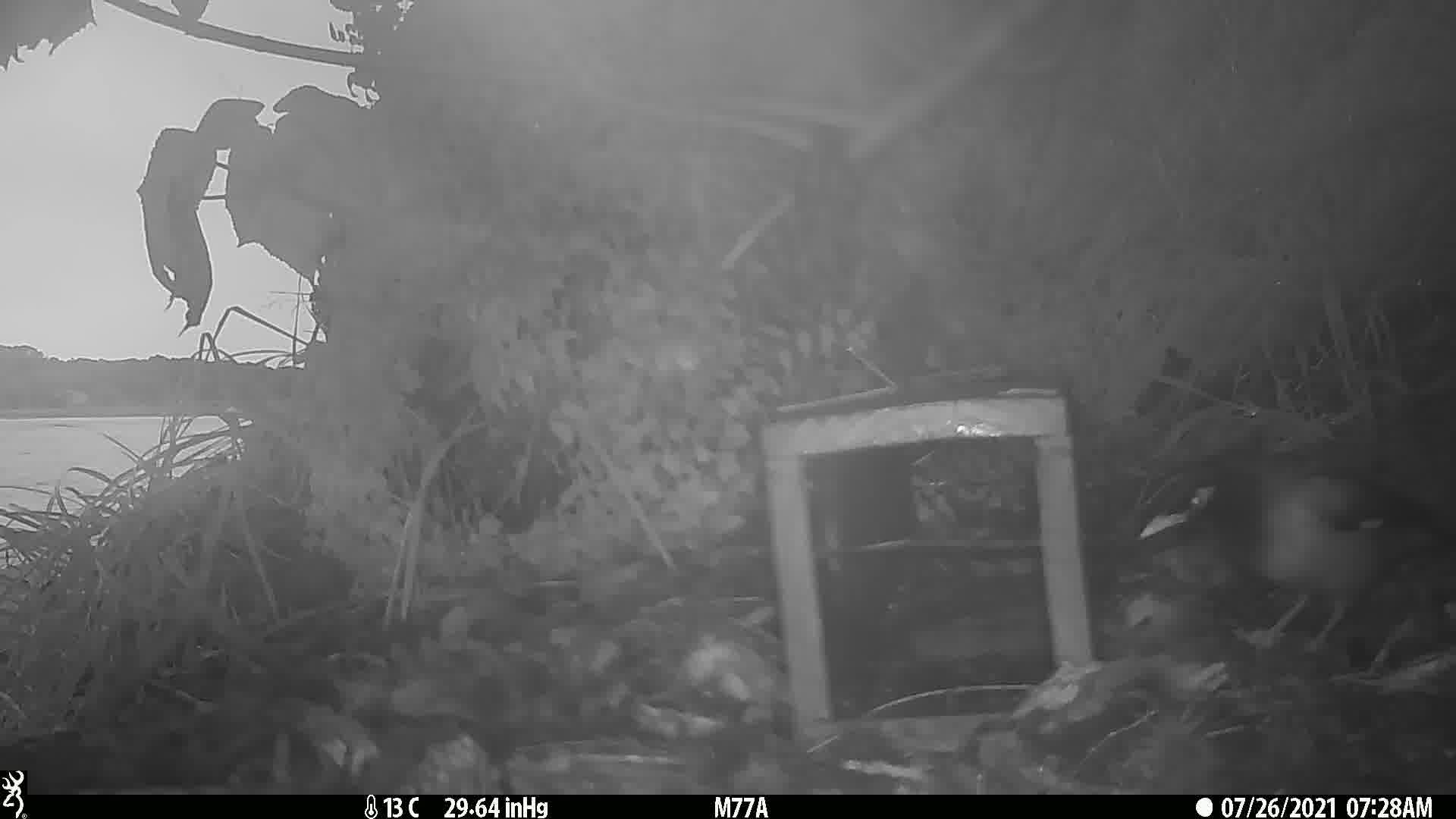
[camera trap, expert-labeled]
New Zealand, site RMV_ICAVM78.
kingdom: Animalia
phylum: Chordata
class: Aves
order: Passeriformes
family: Sturnidae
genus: Acridotheres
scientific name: Acridotheres tristis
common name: common myna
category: myna